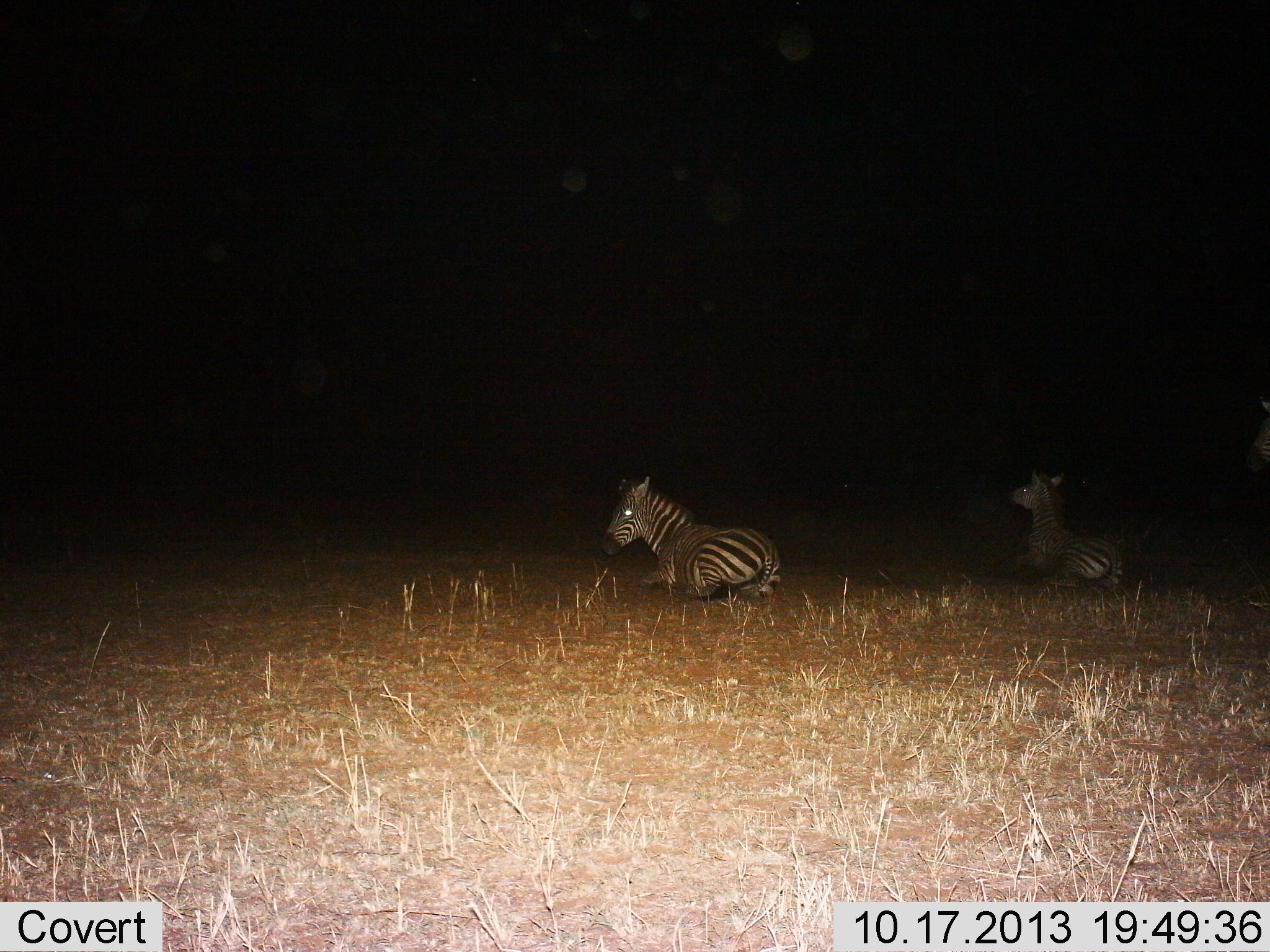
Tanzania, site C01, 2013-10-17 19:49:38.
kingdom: Animalia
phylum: Chordata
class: Mammalia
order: Perissodactyla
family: Equidae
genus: Equus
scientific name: Equus quagga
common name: plains zebra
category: zebra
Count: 2.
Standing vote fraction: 11%.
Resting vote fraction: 100%.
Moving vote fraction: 0%.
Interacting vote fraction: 0%.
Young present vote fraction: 3%.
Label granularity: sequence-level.